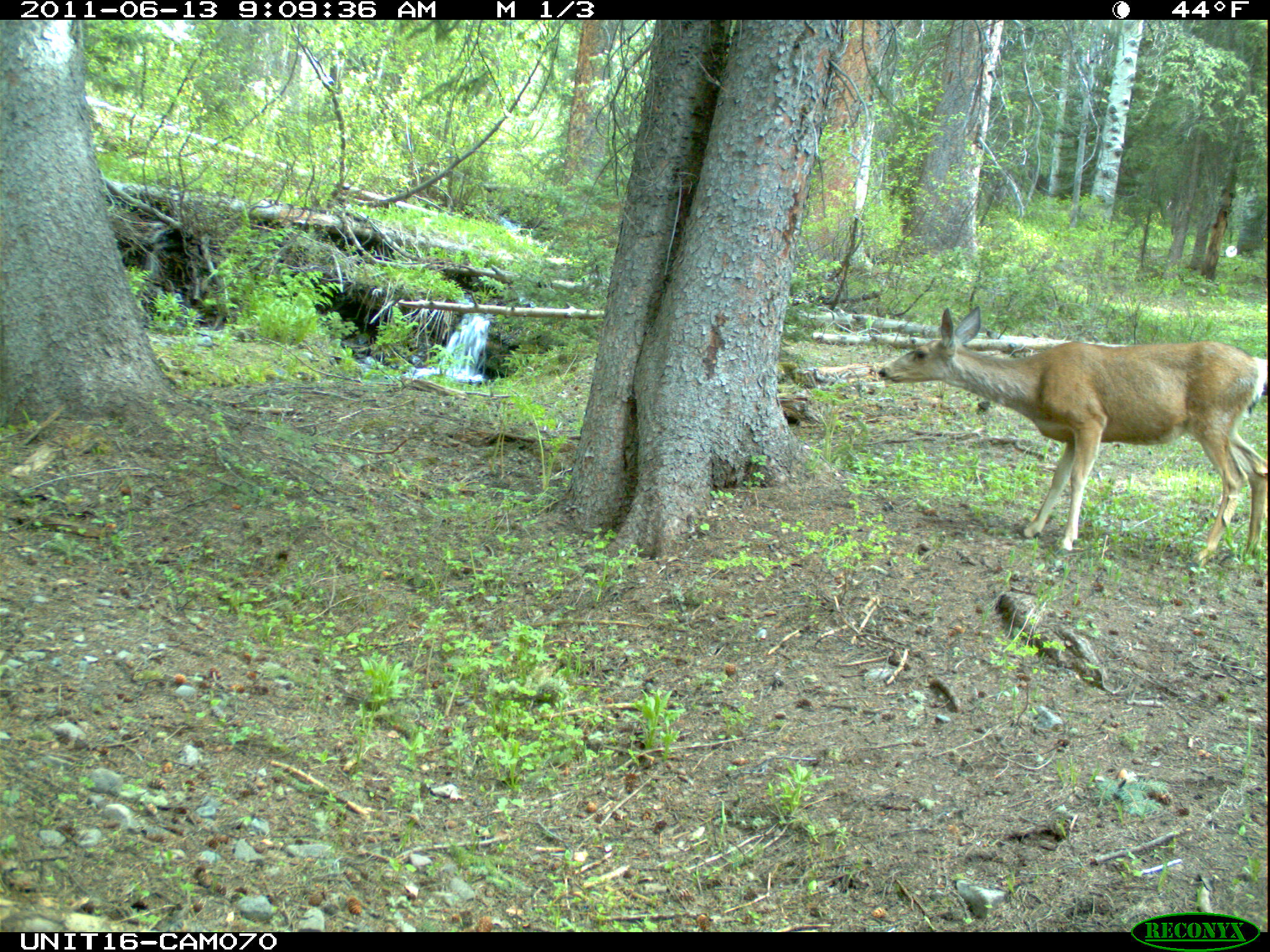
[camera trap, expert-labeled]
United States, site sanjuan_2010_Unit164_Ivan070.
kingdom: Animalia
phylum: Chordata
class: Mammalia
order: Artiodactyla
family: Cervidae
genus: Odocoileus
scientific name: Odocoileus hemionus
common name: mule deer